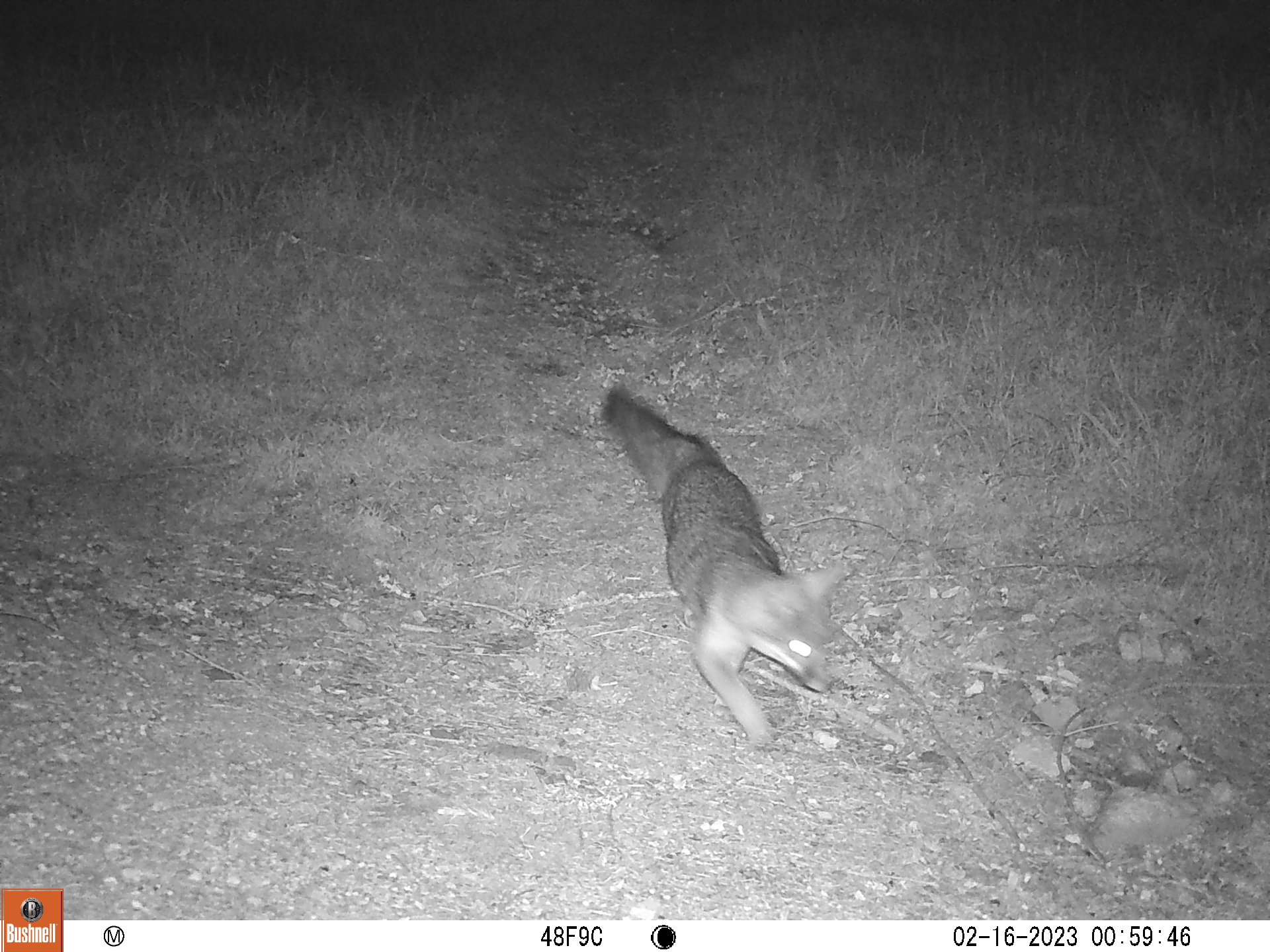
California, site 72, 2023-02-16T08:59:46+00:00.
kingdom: Animalia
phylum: Chordata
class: Mammalia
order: Carnivora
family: Canidae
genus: Urocyon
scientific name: Urocyon cinereoargenteus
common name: gray fox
Gray fox (Urocyon cinereoargenteus).